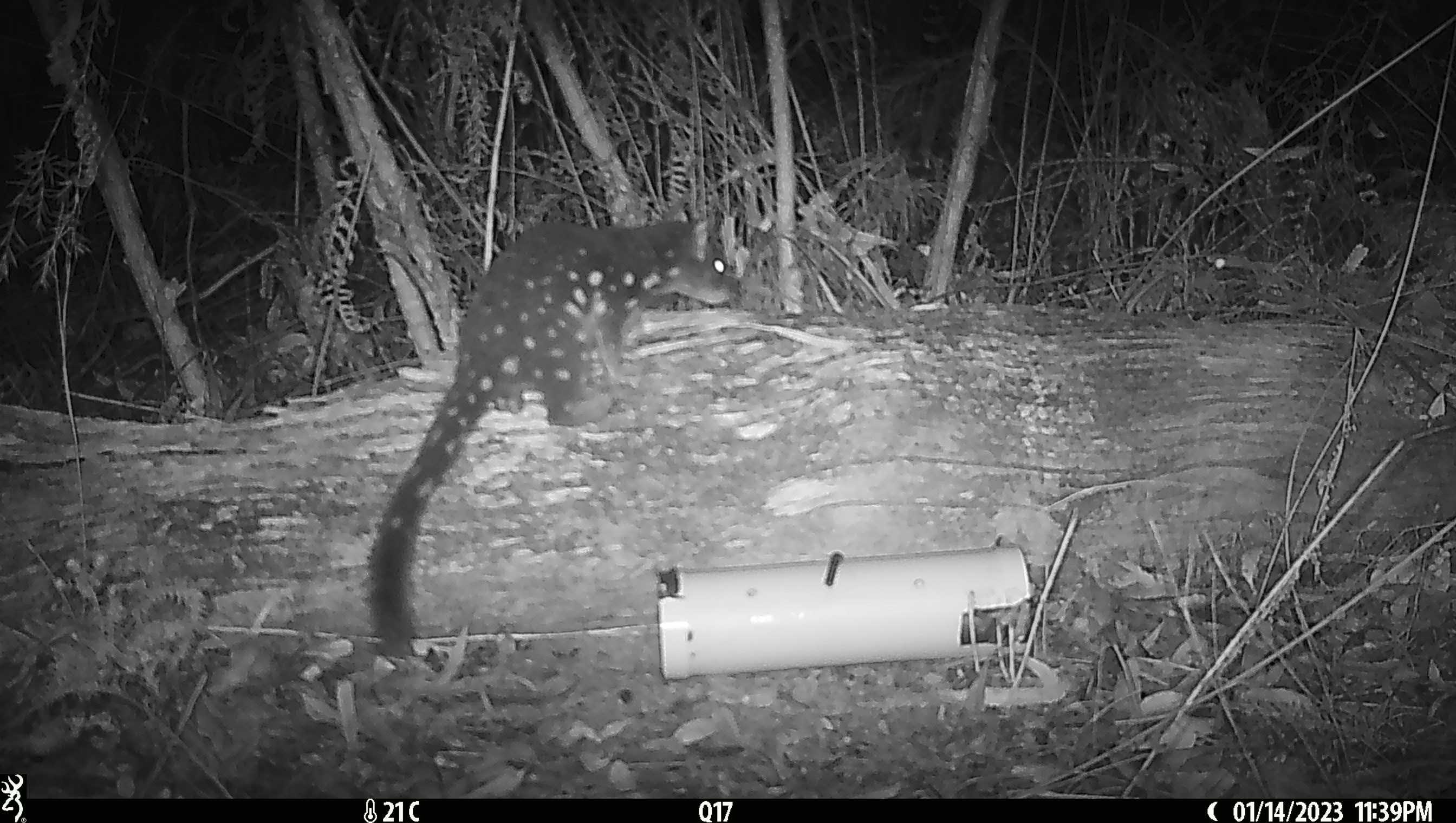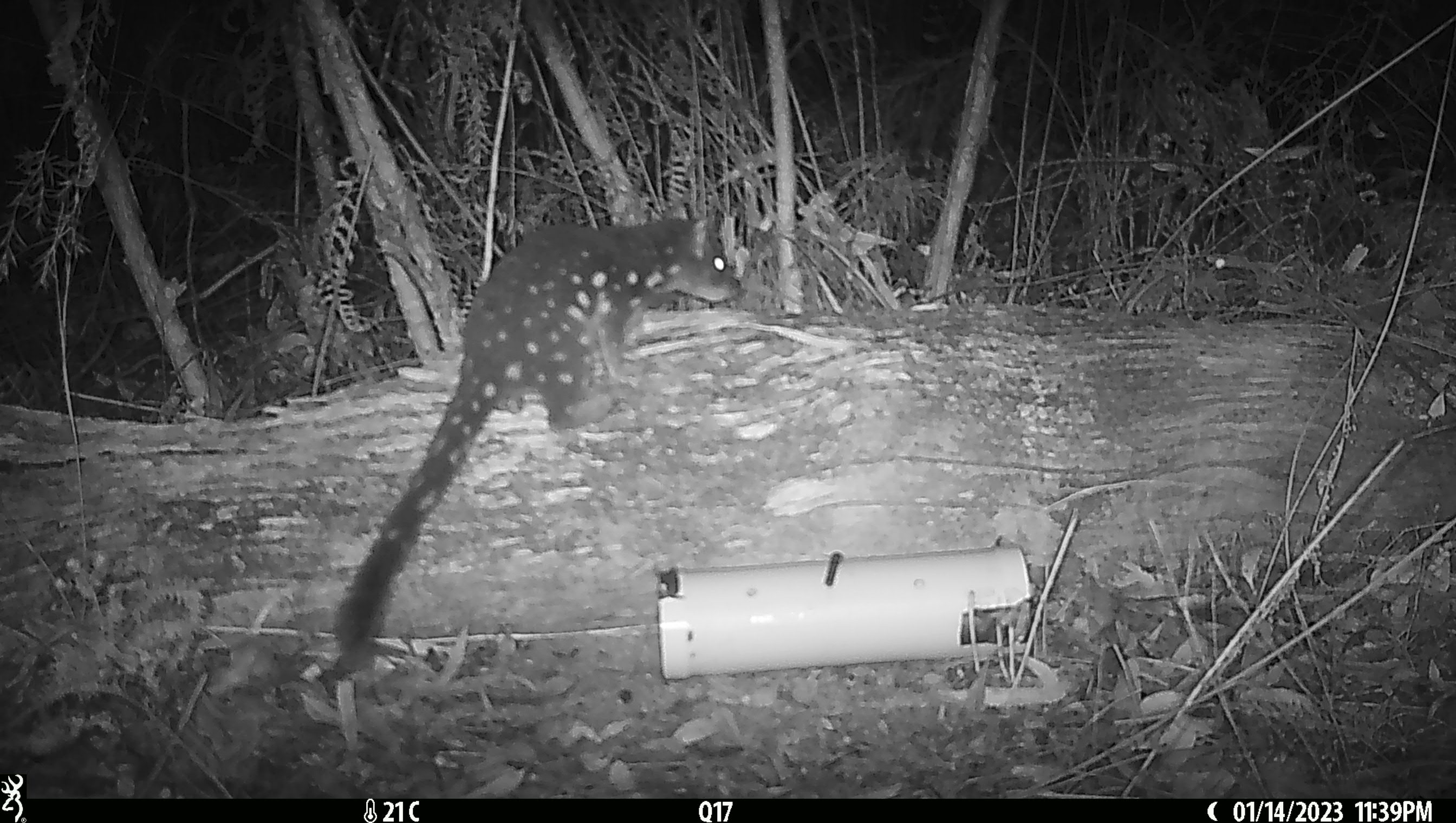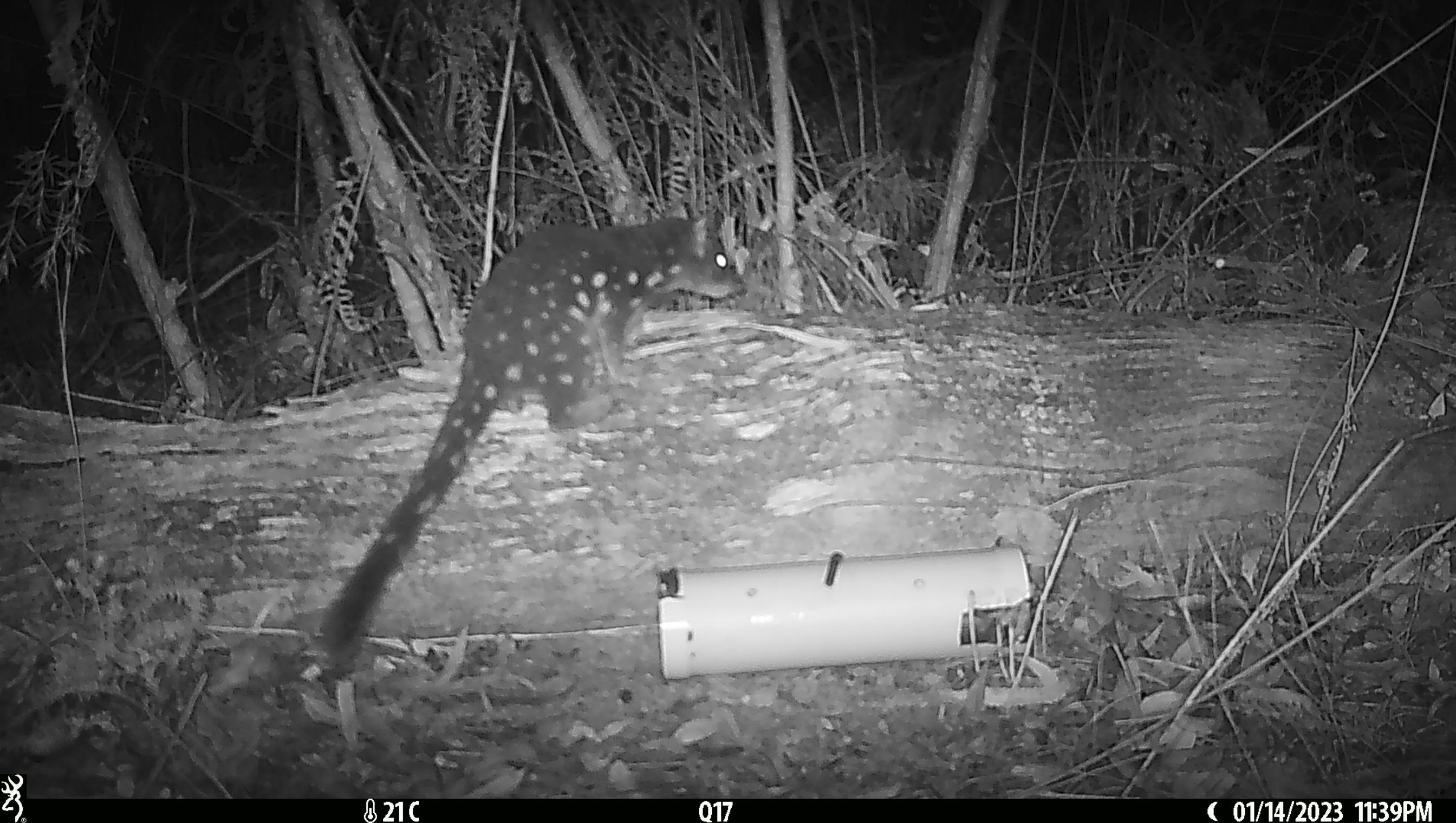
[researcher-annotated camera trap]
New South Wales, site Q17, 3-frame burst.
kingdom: Animalia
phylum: Chordata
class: Mammalia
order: Dasyuromorphia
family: Dasyuridae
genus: Dasyurus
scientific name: Dasyurus maculatus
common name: spotted-tailed quoll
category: quoll